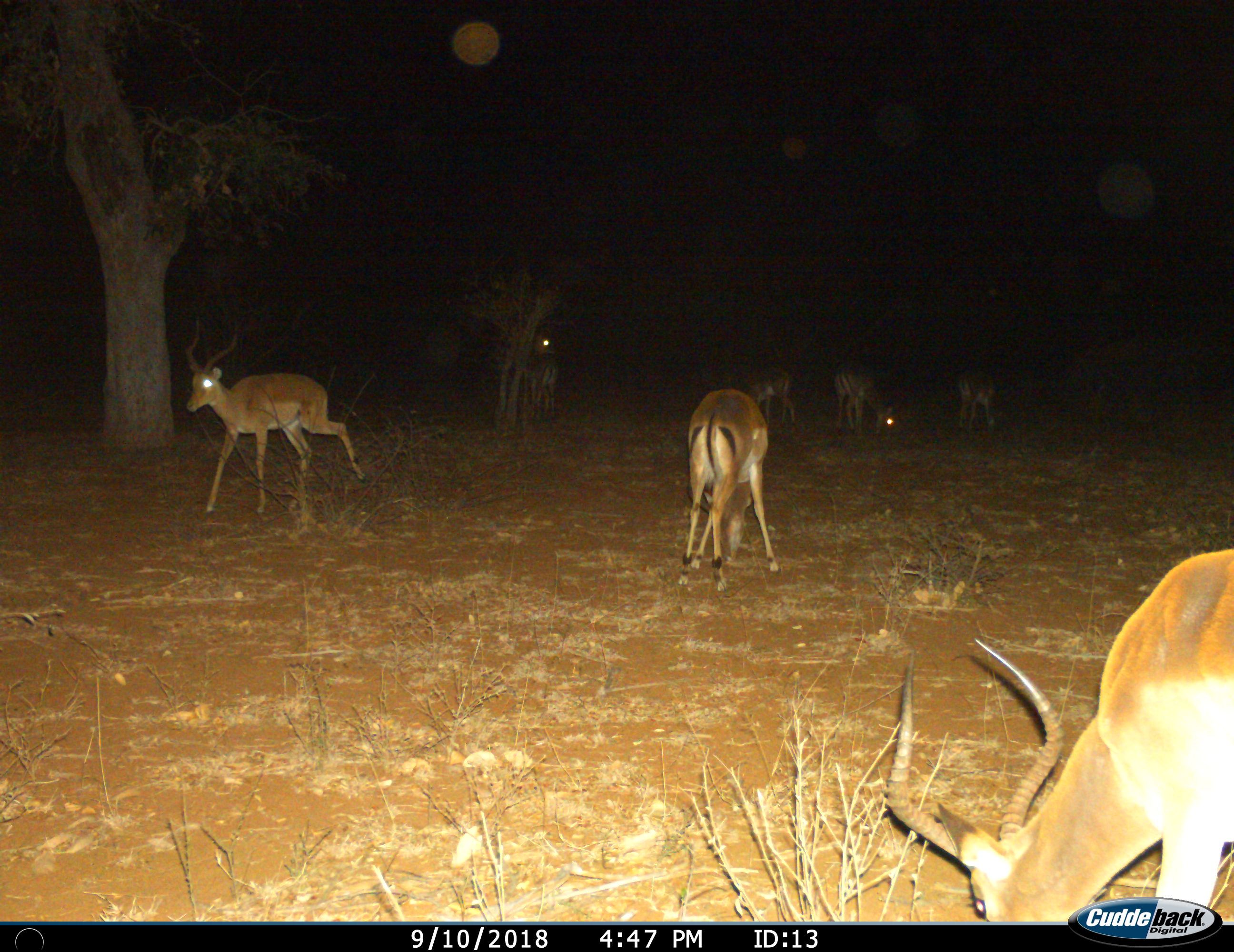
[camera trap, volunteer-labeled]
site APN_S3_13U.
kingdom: Animalia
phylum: Chordata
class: Mammalia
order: Artiodactyla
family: Bovidae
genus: Aepyceros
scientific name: Aepyceros melampus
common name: impala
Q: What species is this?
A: Impala (Aepyceros melampus).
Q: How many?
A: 7.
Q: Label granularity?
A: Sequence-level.